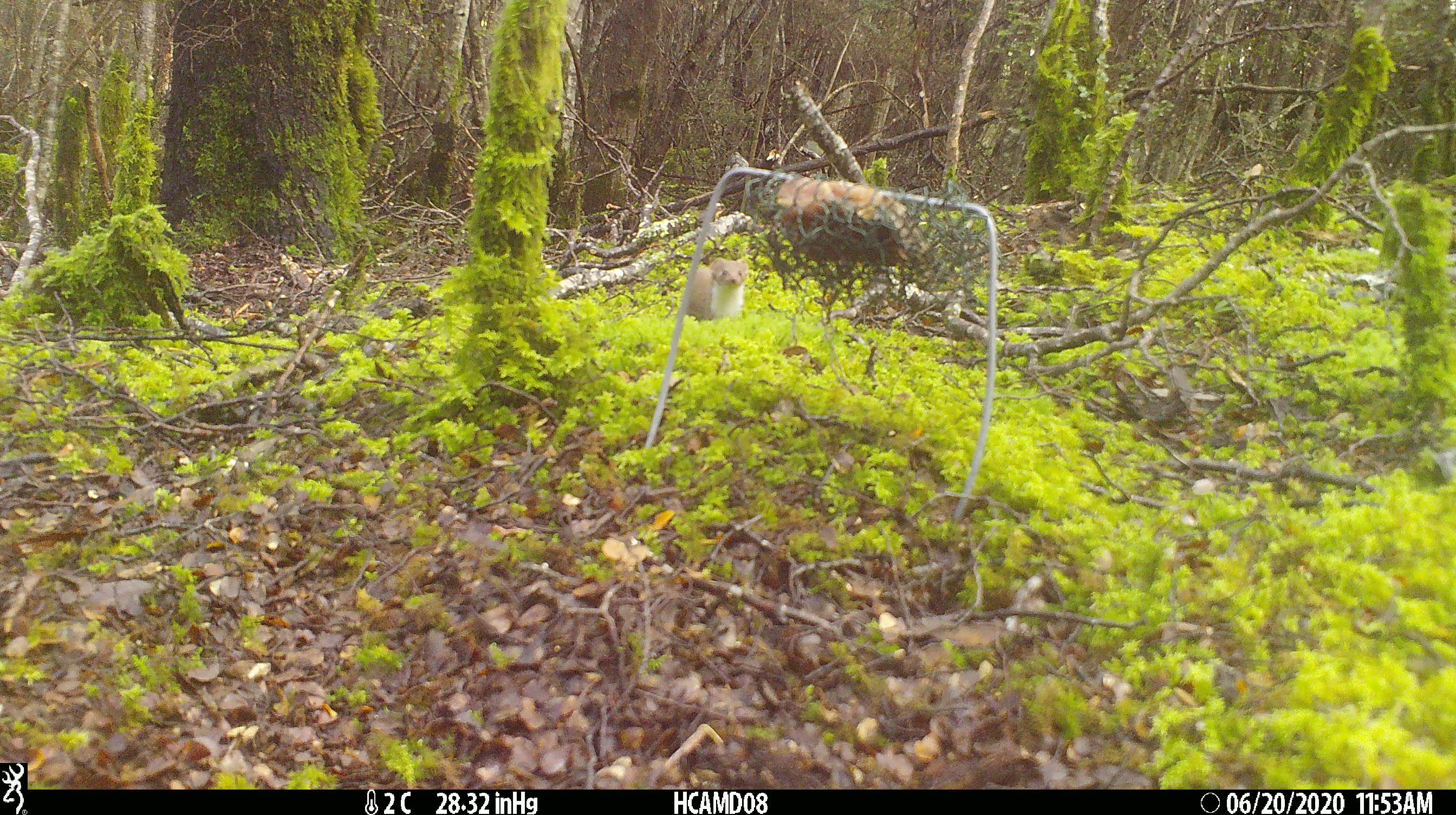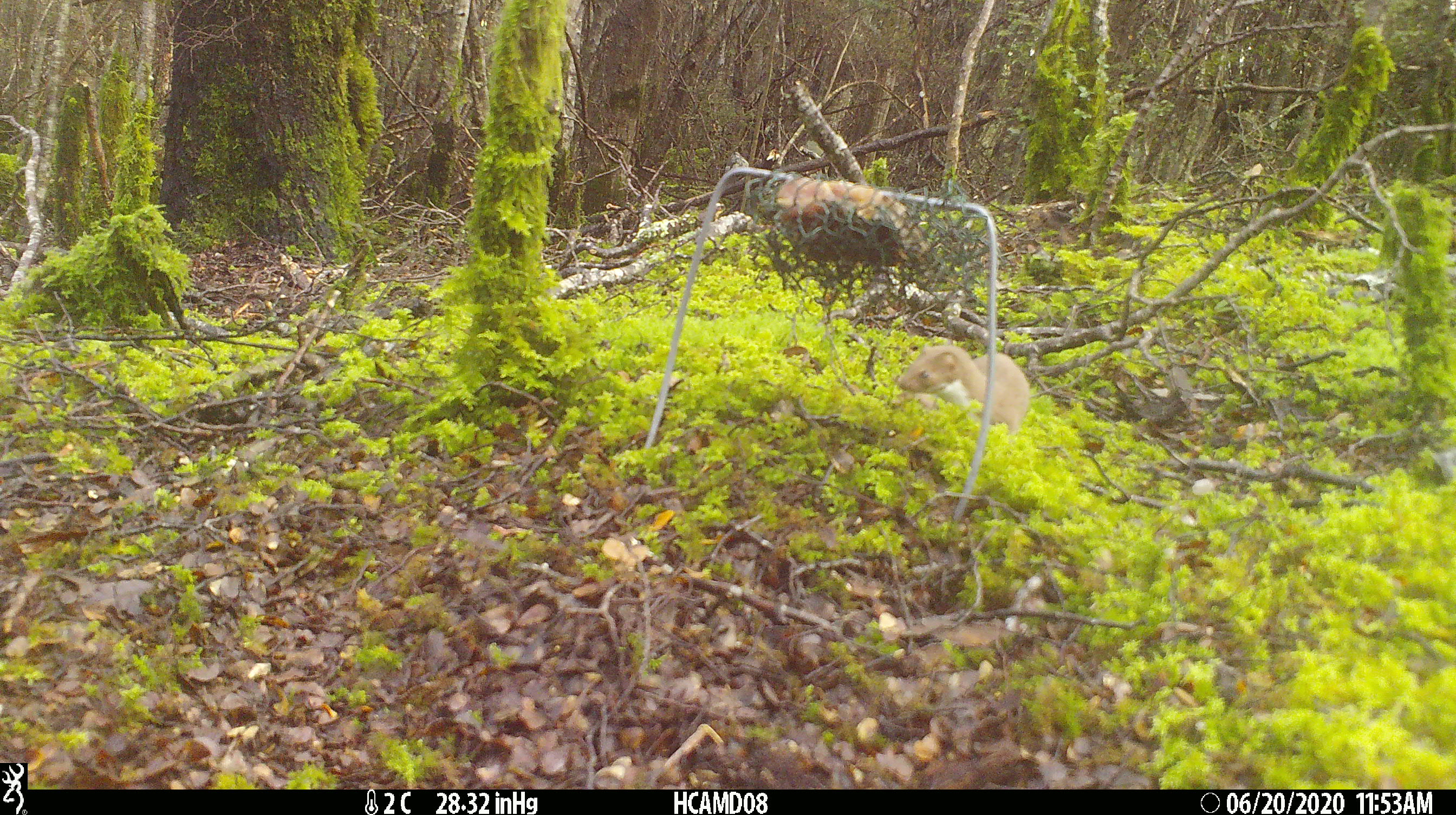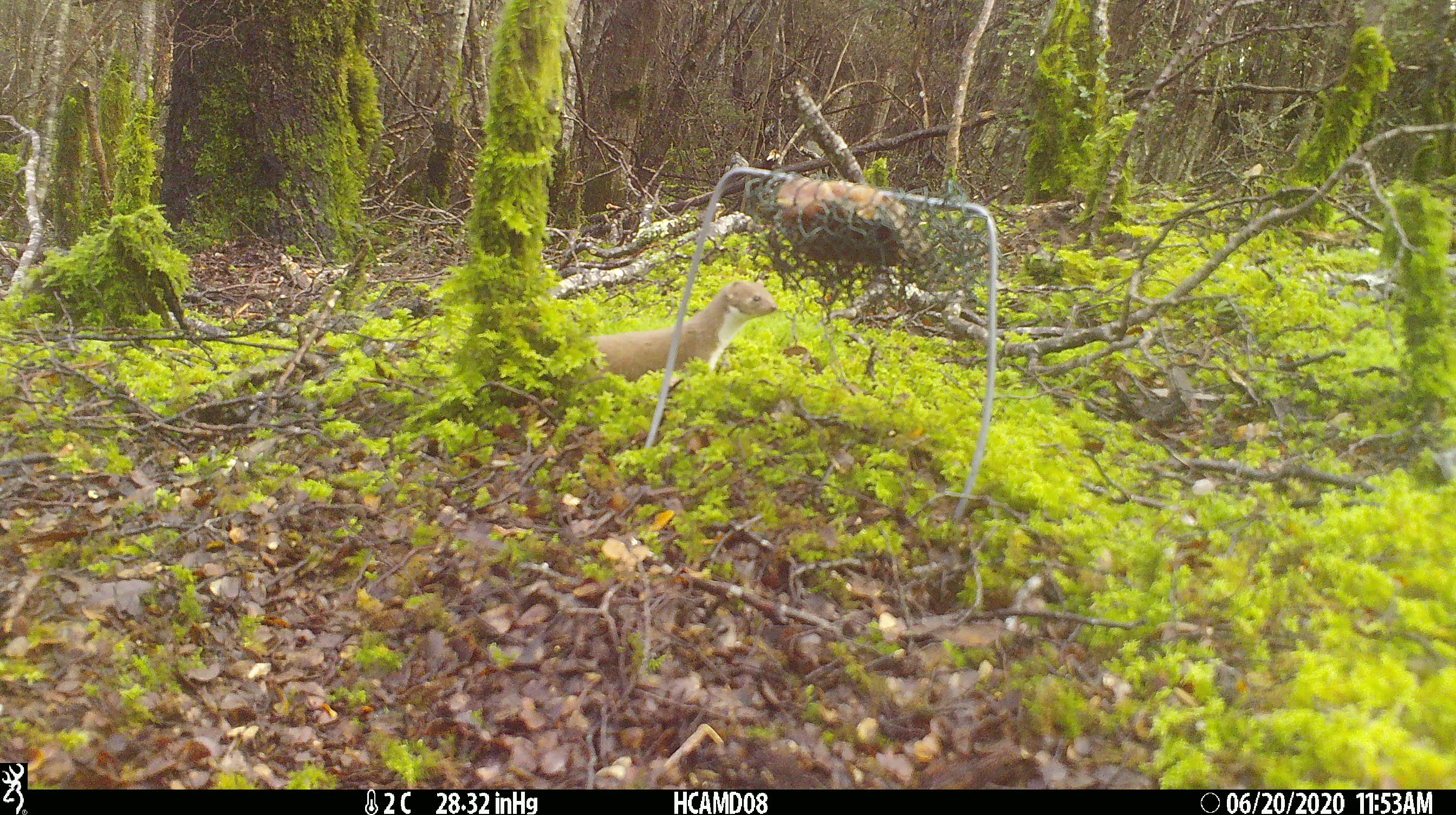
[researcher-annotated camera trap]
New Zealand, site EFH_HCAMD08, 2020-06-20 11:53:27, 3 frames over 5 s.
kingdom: Animalia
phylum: Chordata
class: Mammalia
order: Carnivora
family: Mustelidae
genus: Mustela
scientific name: Mustela nivalis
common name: least weasel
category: weasel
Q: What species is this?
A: Weasel (least weasel) (Mustela nivalis).